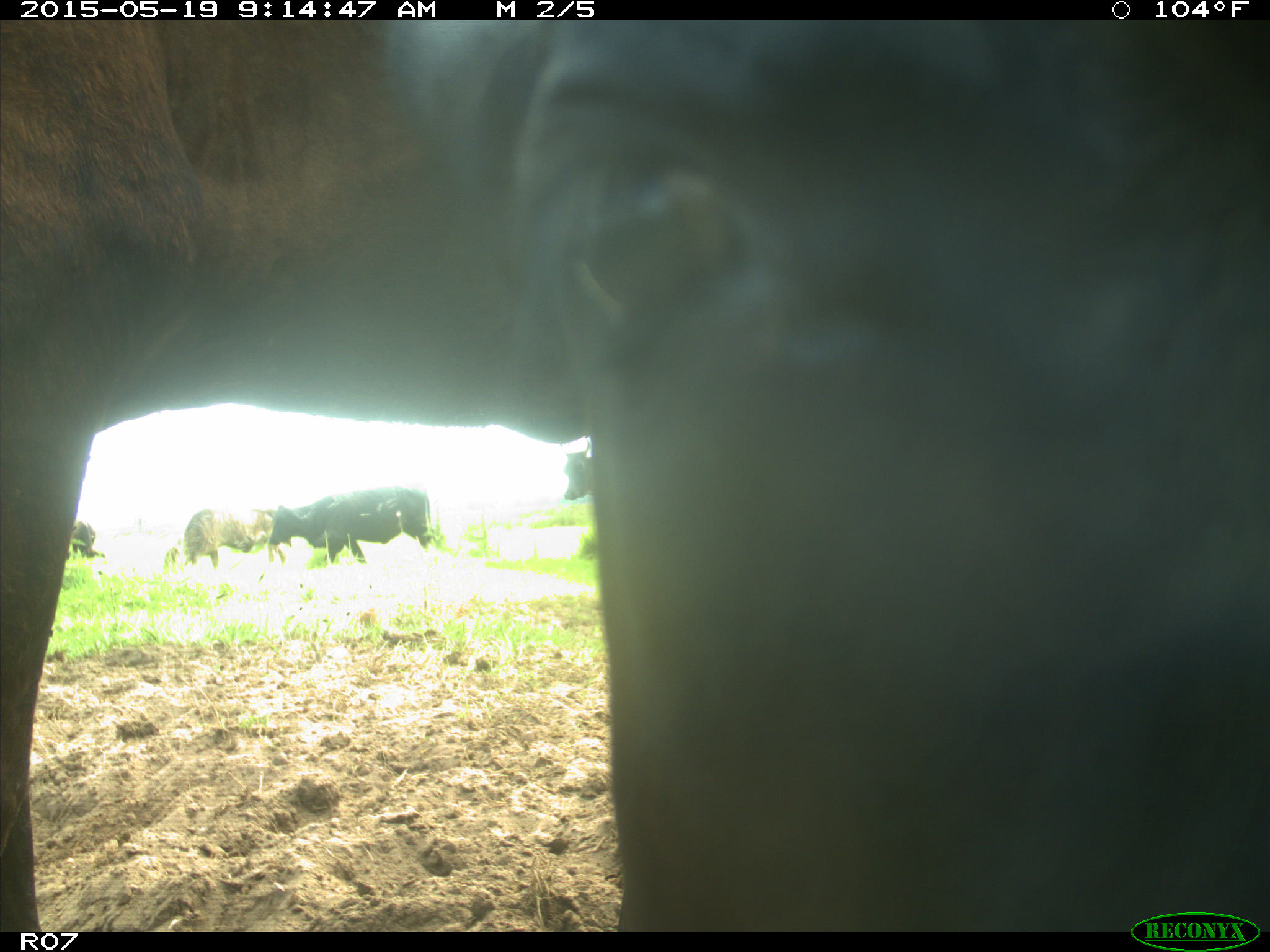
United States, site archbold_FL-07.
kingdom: Animalia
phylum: Chordata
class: Mammalia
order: Artiodactyla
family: Bovidae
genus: Bos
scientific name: Bos taurus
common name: domestic cow